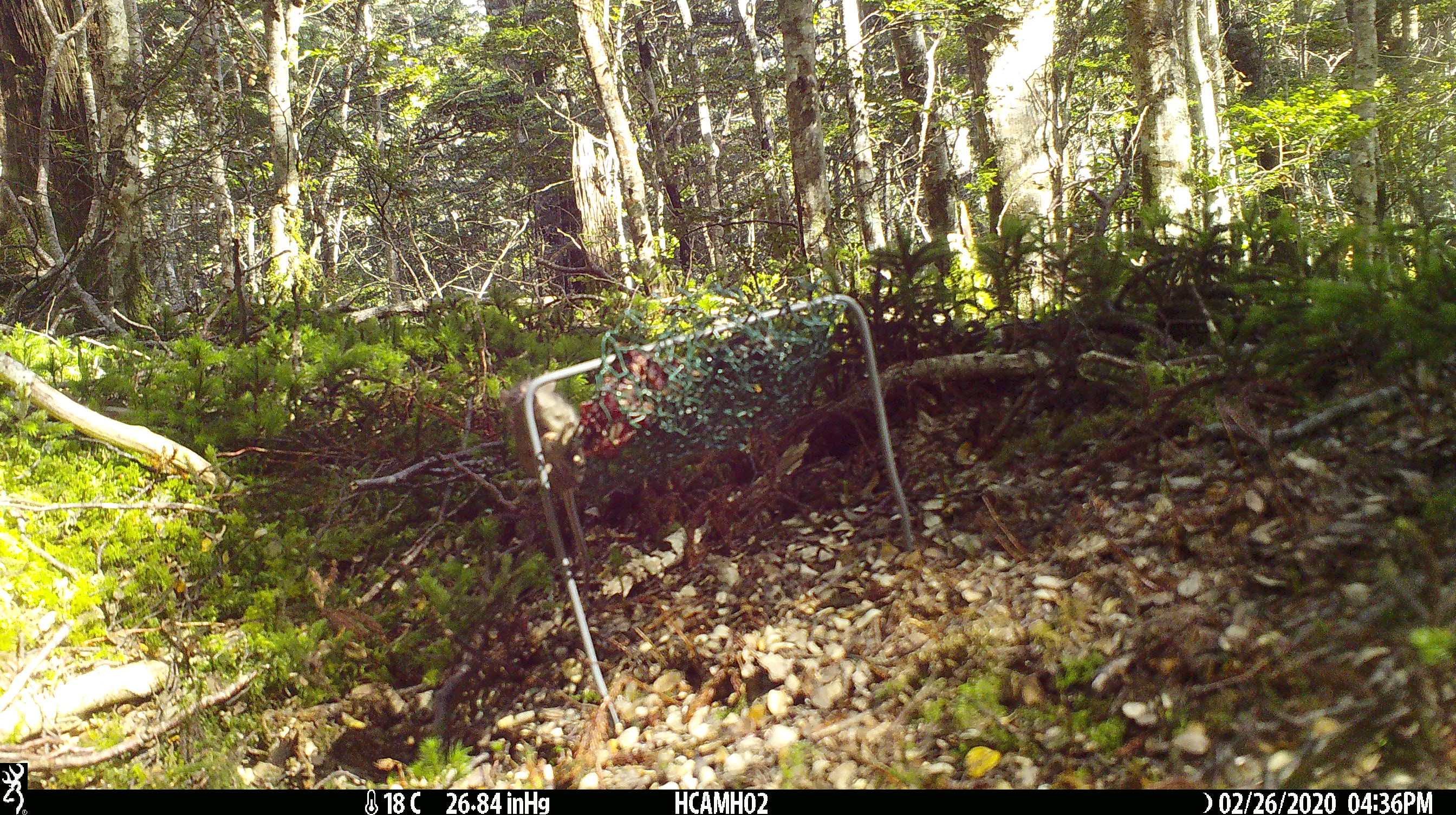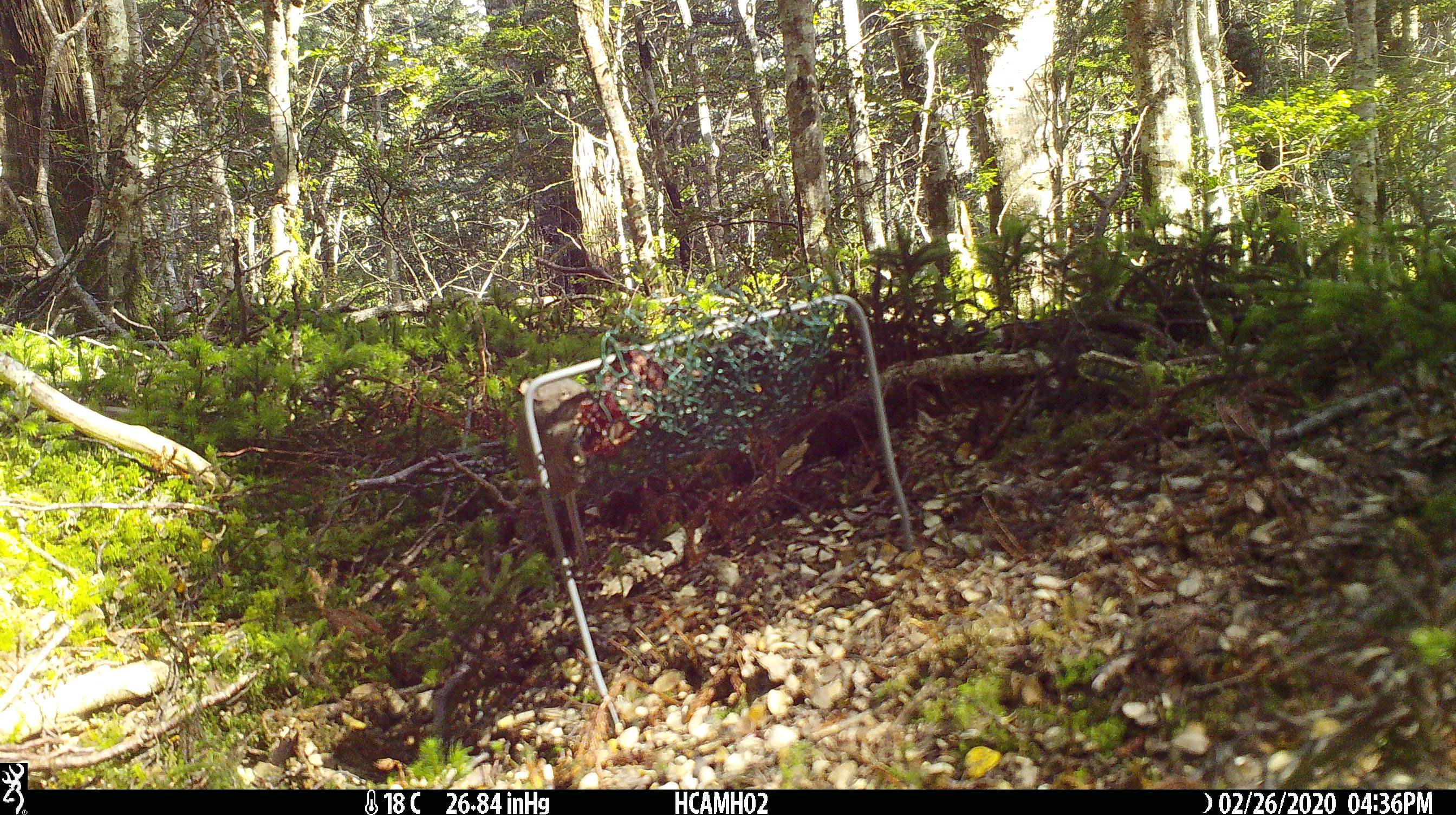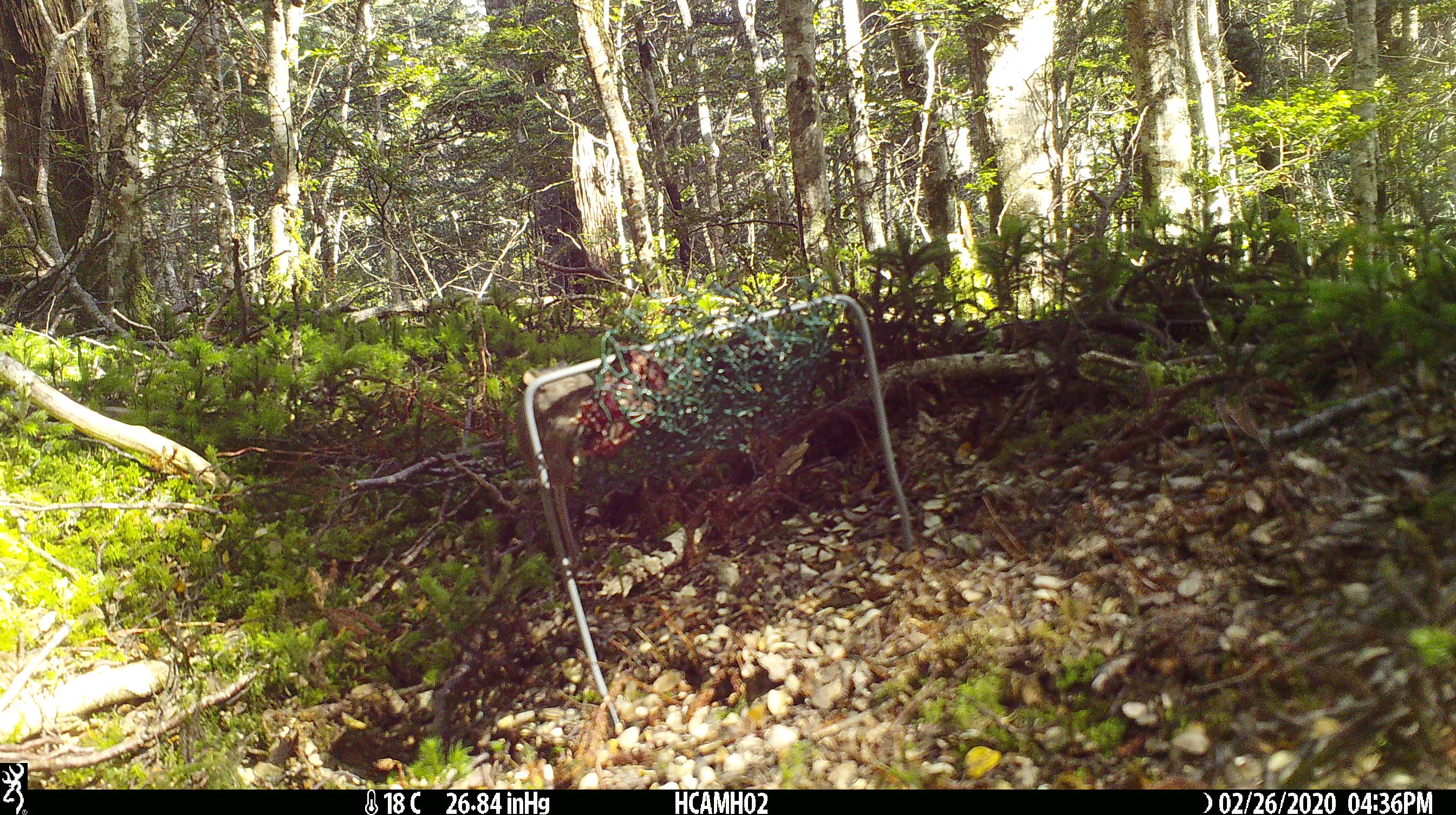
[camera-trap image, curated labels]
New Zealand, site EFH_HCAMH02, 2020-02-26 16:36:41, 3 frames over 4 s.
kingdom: Animalia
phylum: Chordata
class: Mammalia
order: Rodentia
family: Muridae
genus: Mus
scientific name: Mus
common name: mouse